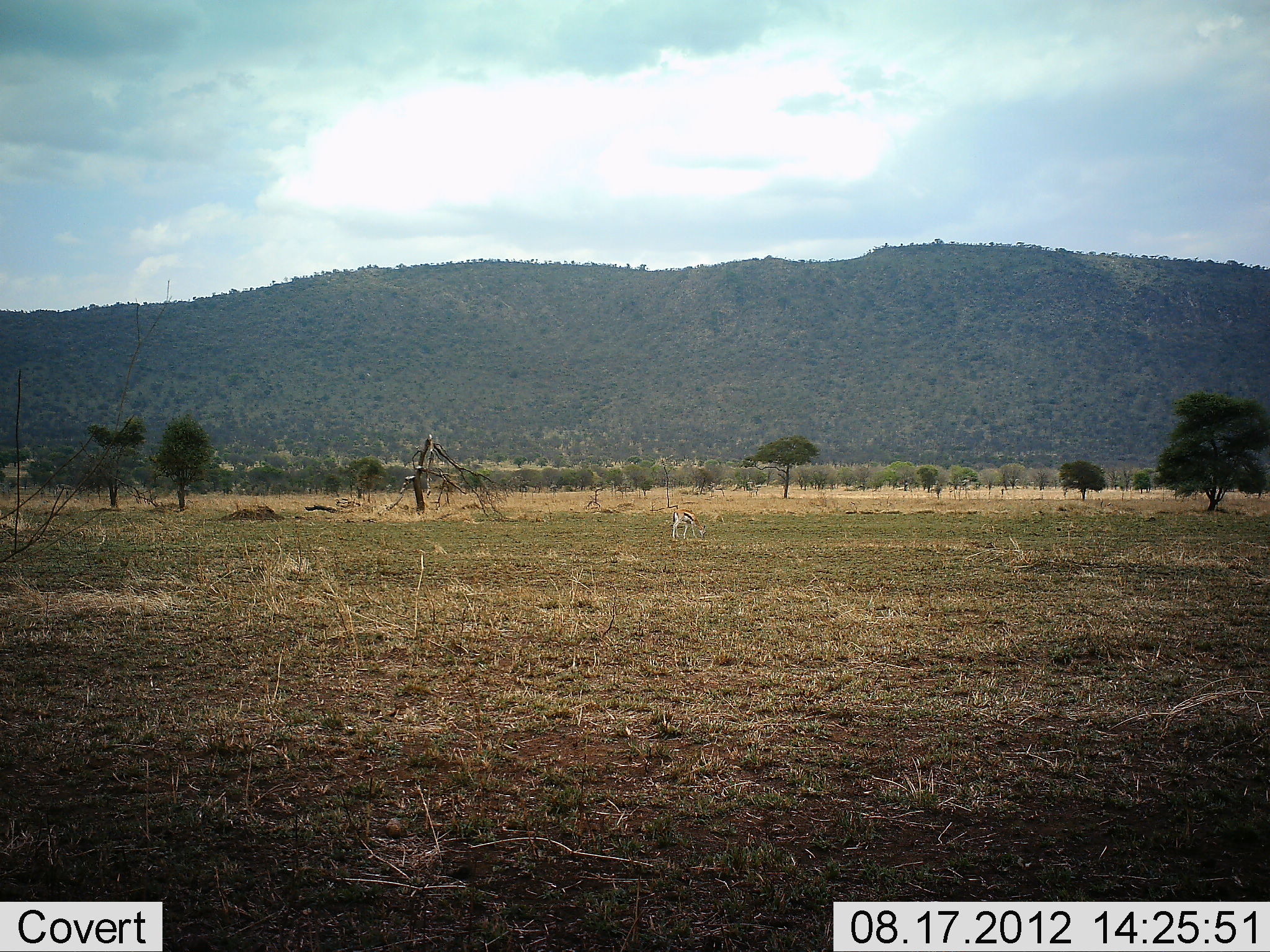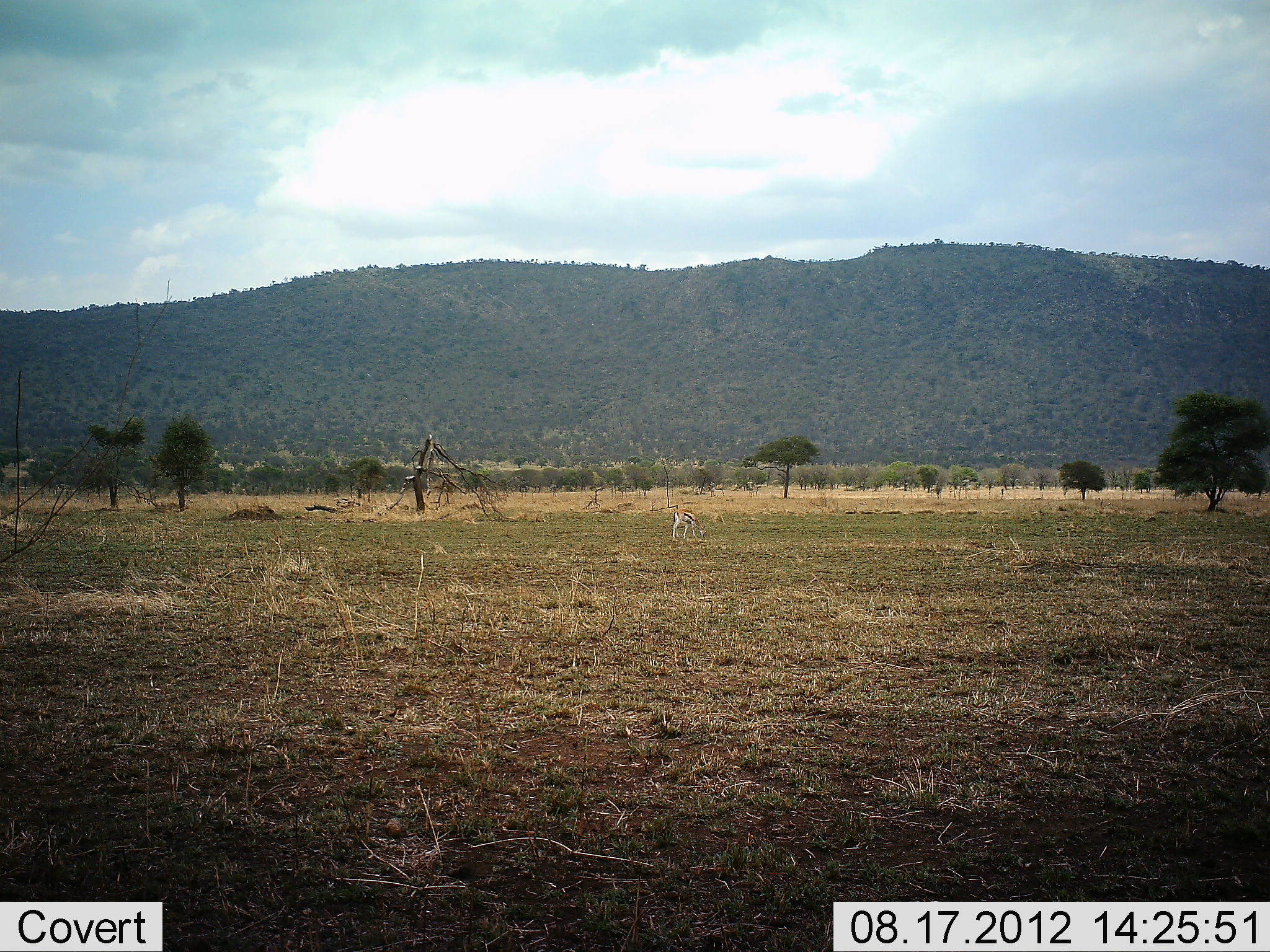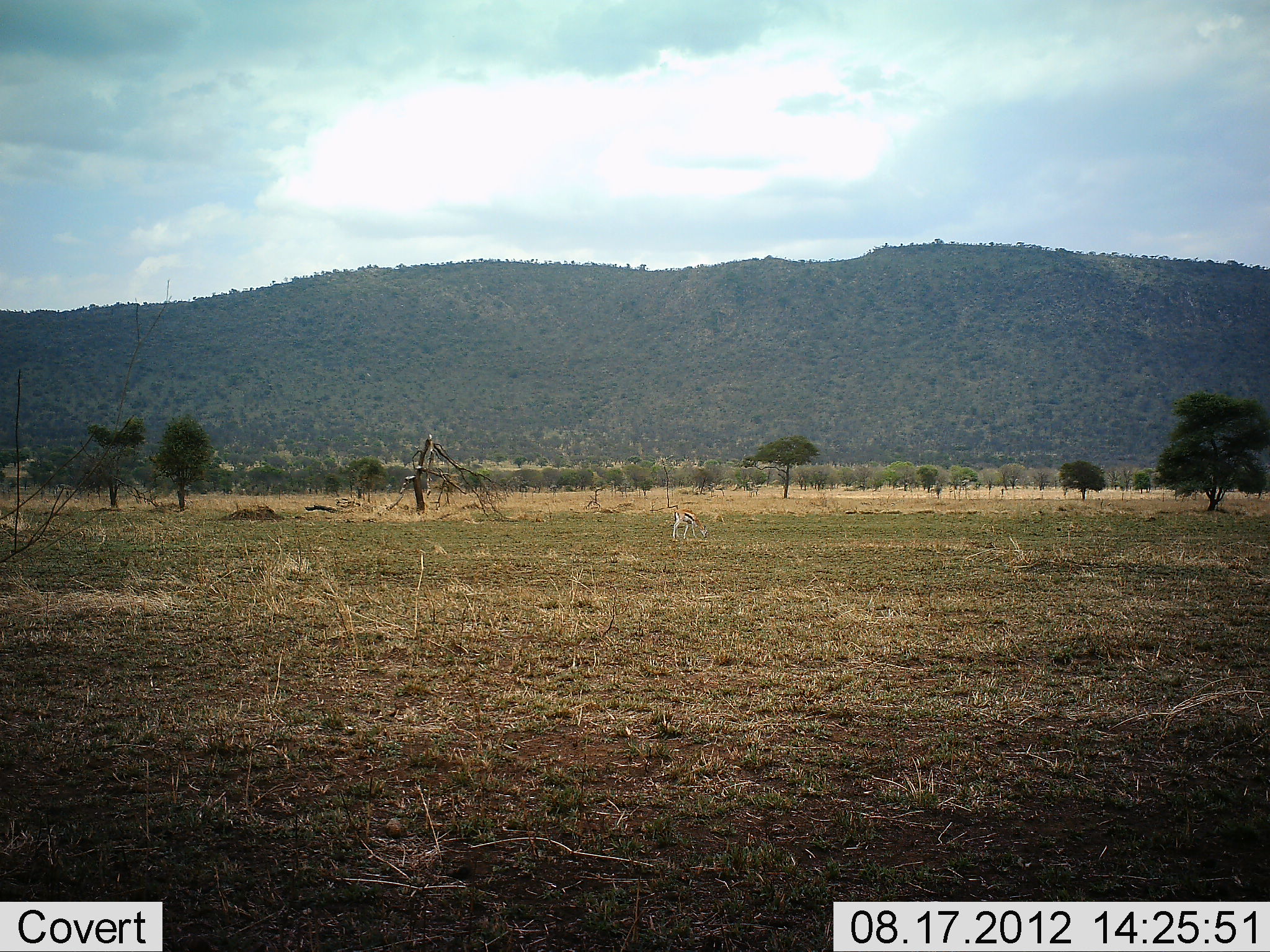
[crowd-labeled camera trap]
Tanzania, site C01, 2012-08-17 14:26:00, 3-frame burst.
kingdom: Animalia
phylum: Chordata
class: Mammalia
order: Artiodactyla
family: Bovidae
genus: Eudorcas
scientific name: Eudorcas thomsonii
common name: thomson's gazelle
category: gazellethomsons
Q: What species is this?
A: Gazellethomsons (thomson's gazelle) (Eudorcas thomsonii).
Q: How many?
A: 1.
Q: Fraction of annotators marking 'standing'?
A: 10%.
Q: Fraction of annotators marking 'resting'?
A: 0%.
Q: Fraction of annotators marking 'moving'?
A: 0%.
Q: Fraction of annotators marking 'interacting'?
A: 0%.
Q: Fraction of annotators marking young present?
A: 0%.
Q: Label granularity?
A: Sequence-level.